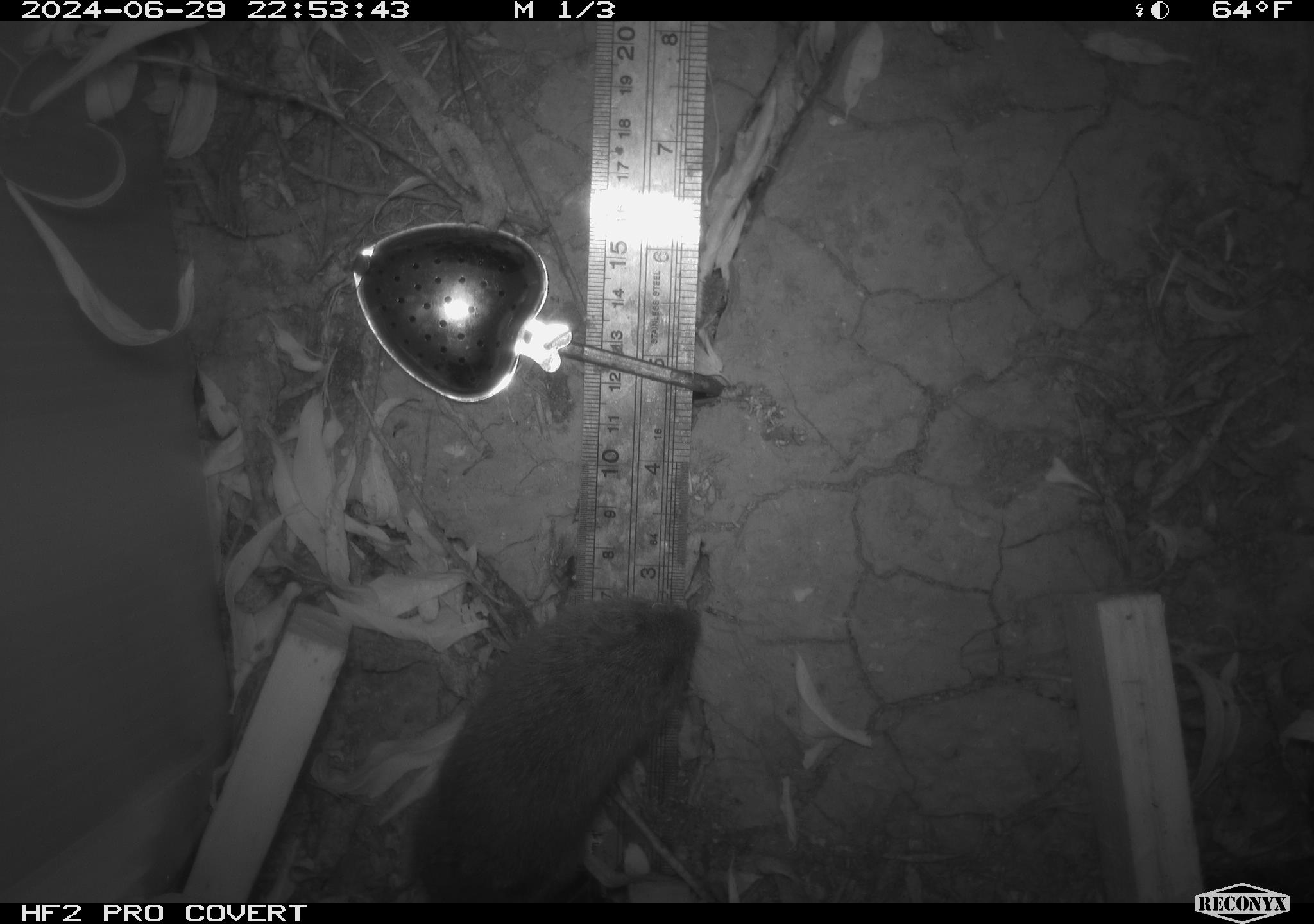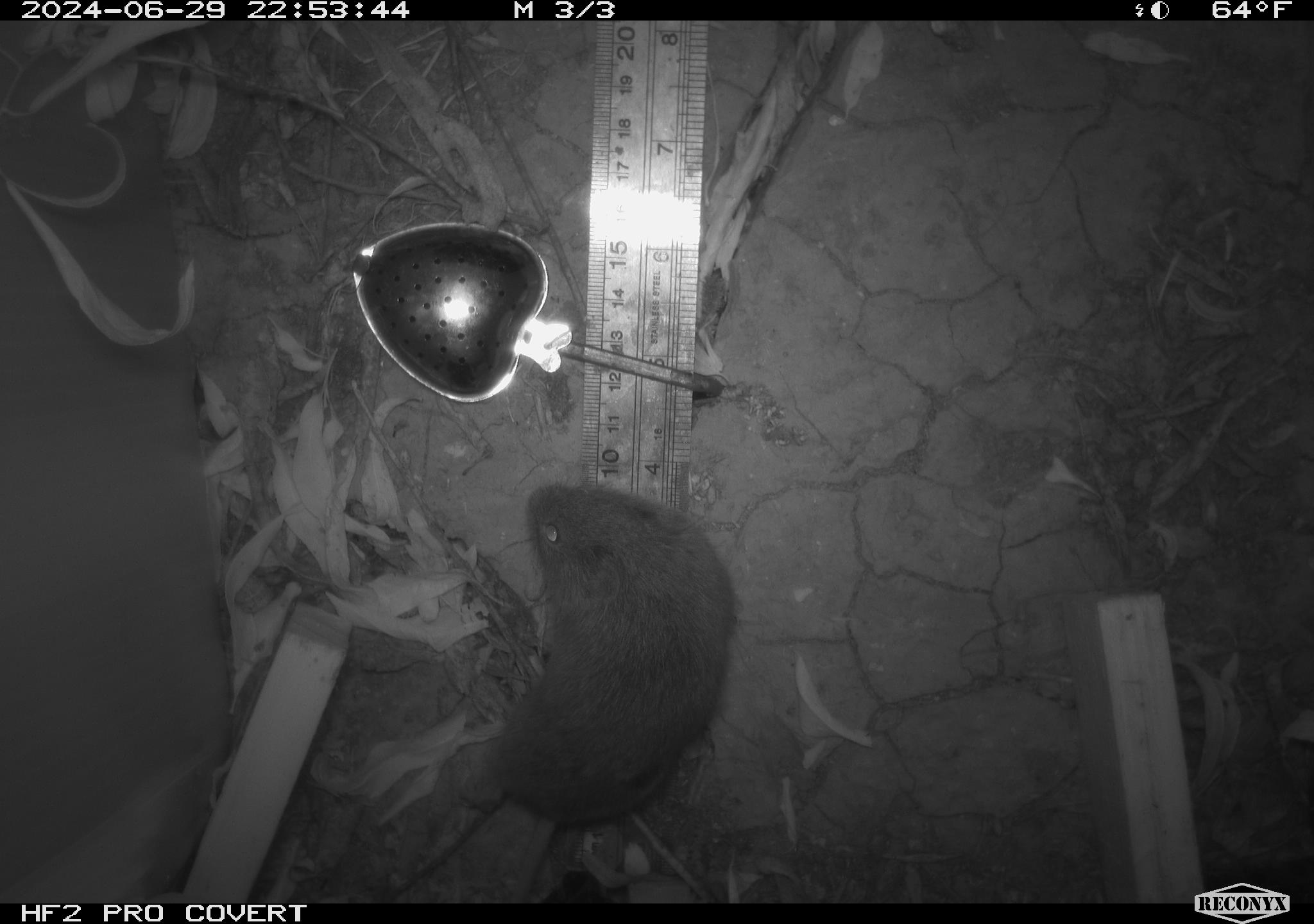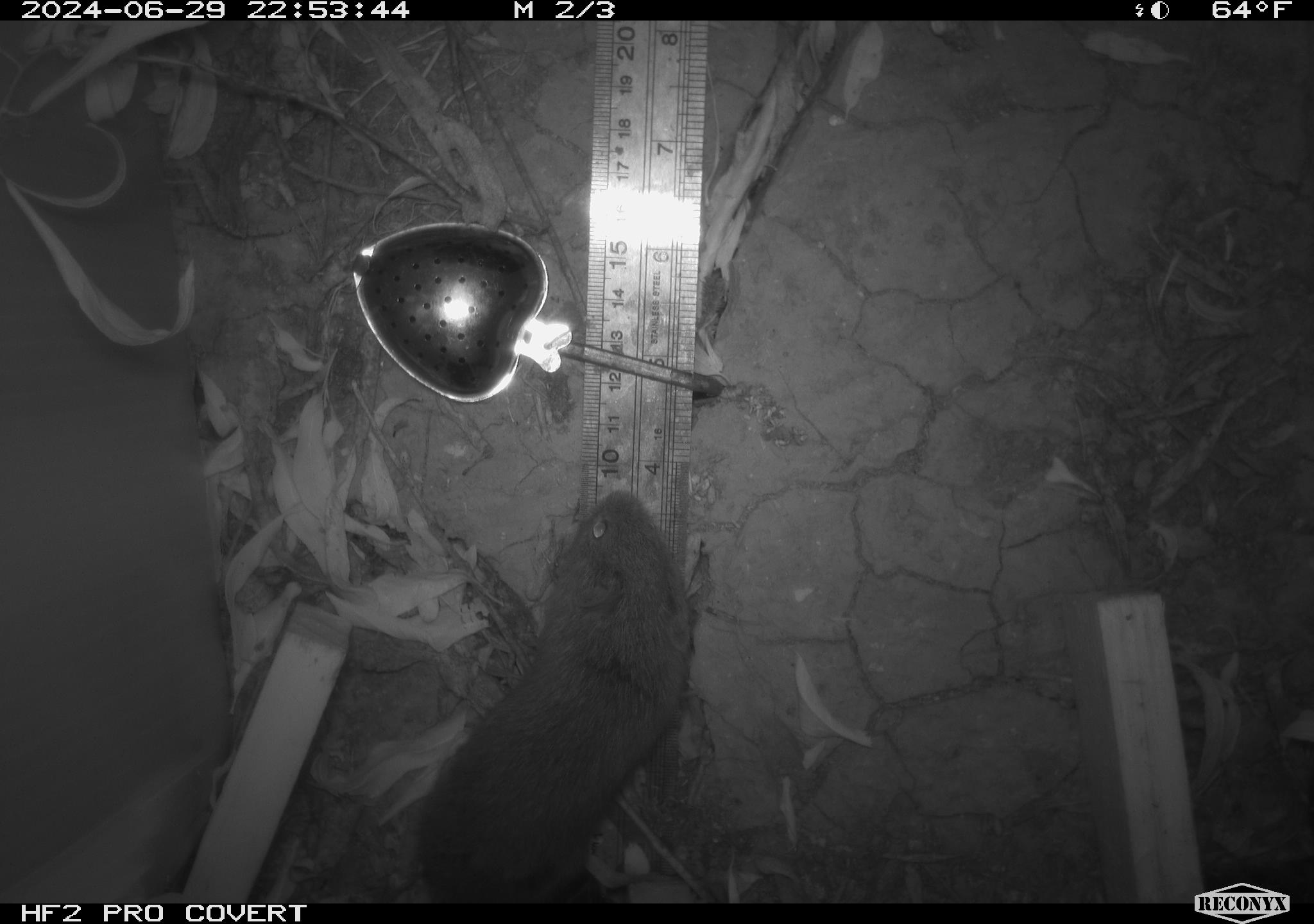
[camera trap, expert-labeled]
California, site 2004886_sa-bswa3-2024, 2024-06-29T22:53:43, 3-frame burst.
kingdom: Animalia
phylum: Chordata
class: Mammalia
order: Rodentia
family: Cricetidae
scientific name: Arvicolinae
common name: voles, lemmings, and muskrats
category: arvicolinae subfamily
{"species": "arvicolinae subfamily (voles, lemmings, and muskrats) (Arvicolinae)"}